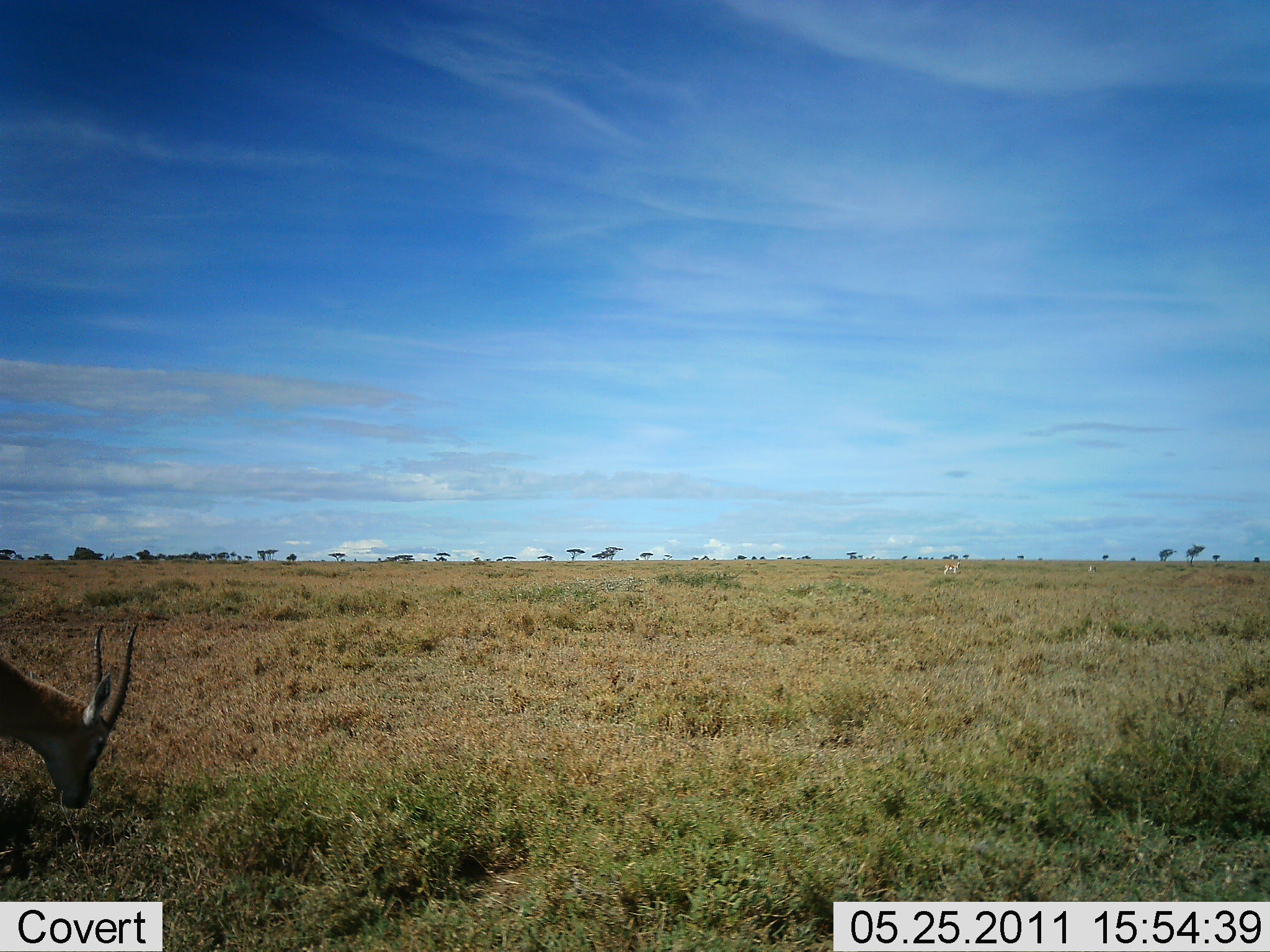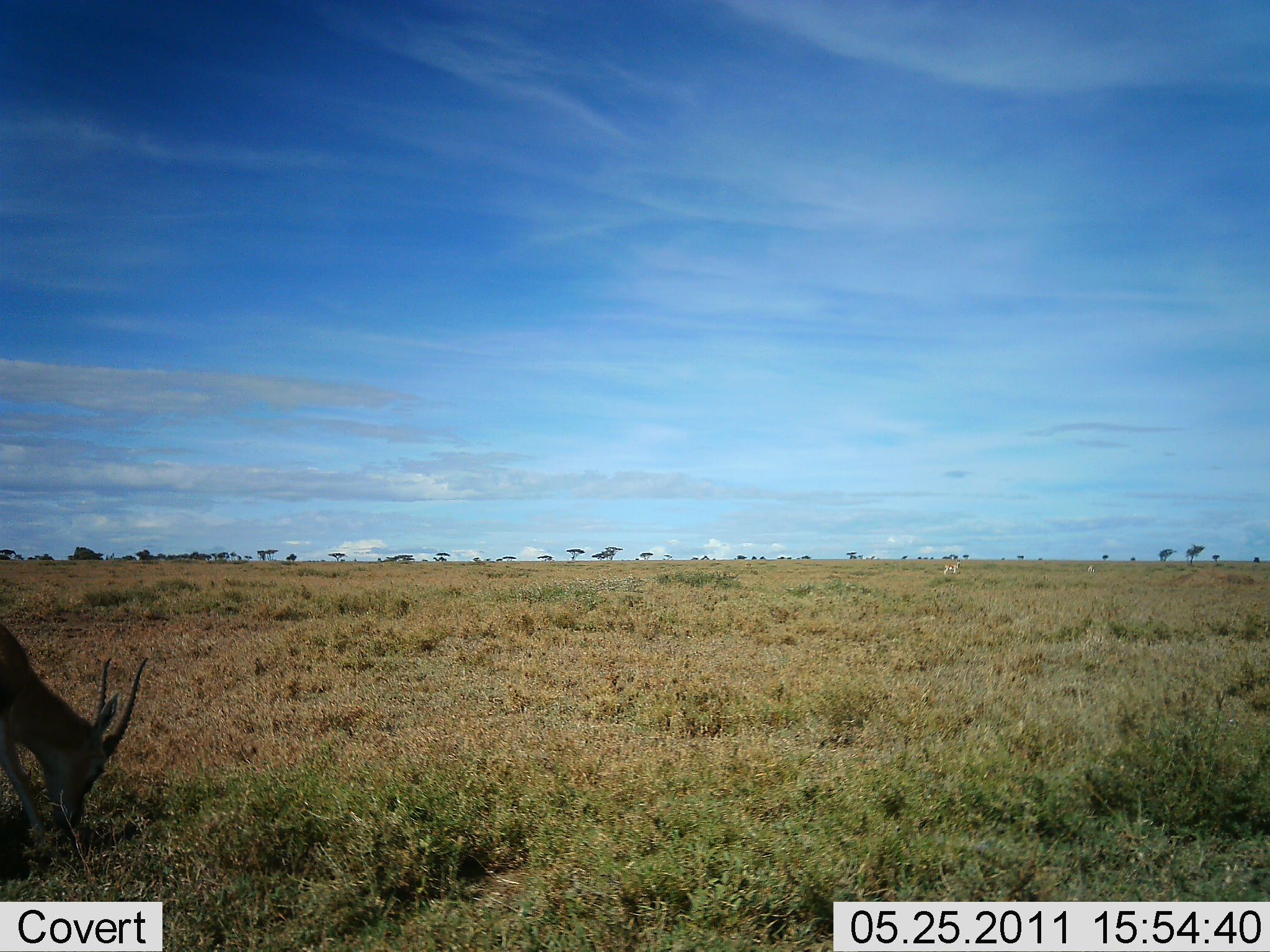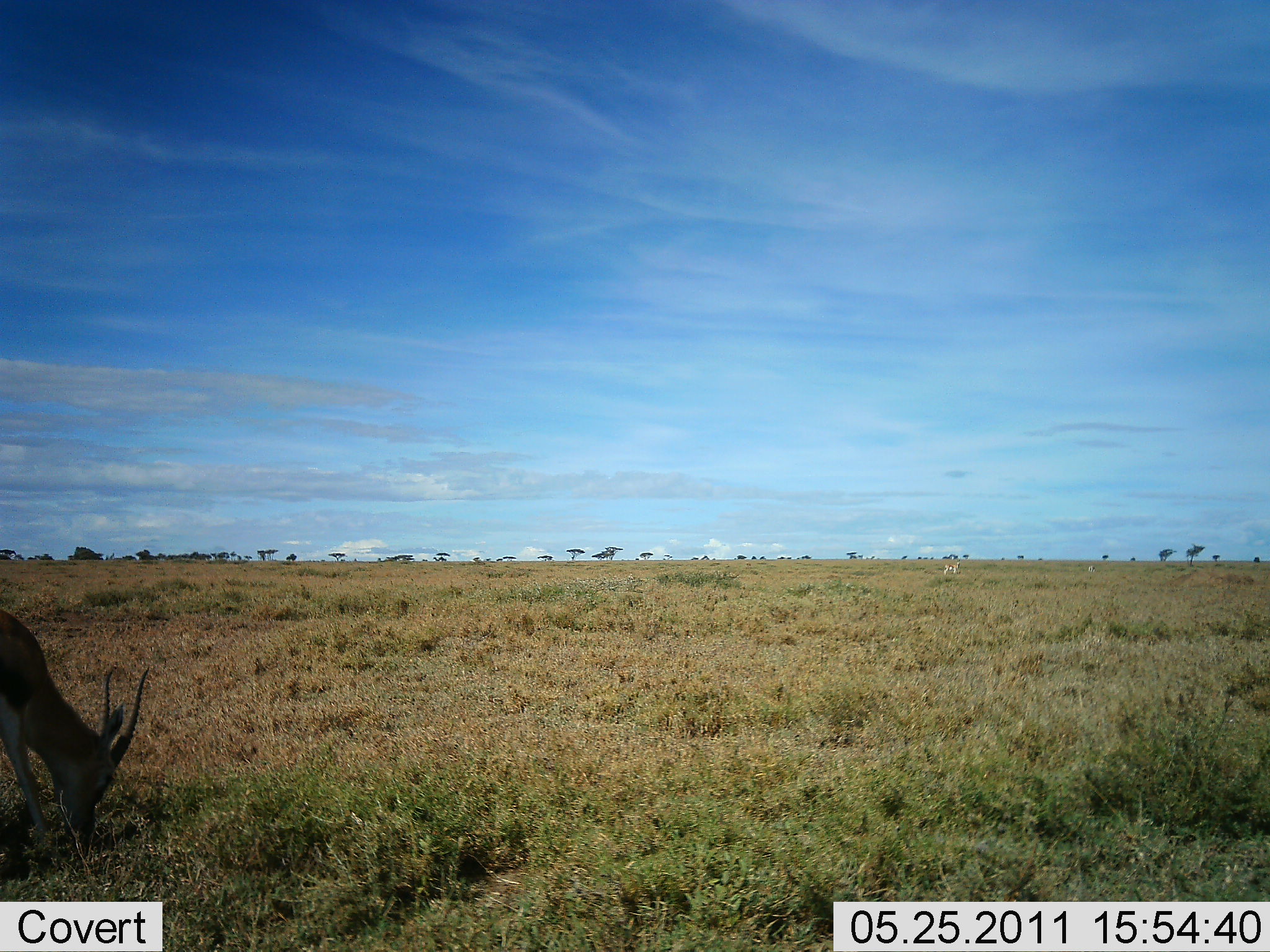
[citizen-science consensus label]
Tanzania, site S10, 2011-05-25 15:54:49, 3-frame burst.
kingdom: Animalia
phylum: Chordata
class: Mammalia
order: Artiodactyla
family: Bovidae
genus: Eudorcas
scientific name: Eudorcas thomsonii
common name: thomson's gazelle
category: gazellethomsons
Gazellethomsons (thomson's gazelle) (Eudorcas thomsonii), count 1. Behavior (volunteer vote fractions): standing 10%, resting 0%, moving 0%, interacting 0%. Young present (vote fraction): 0%. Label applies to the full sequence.